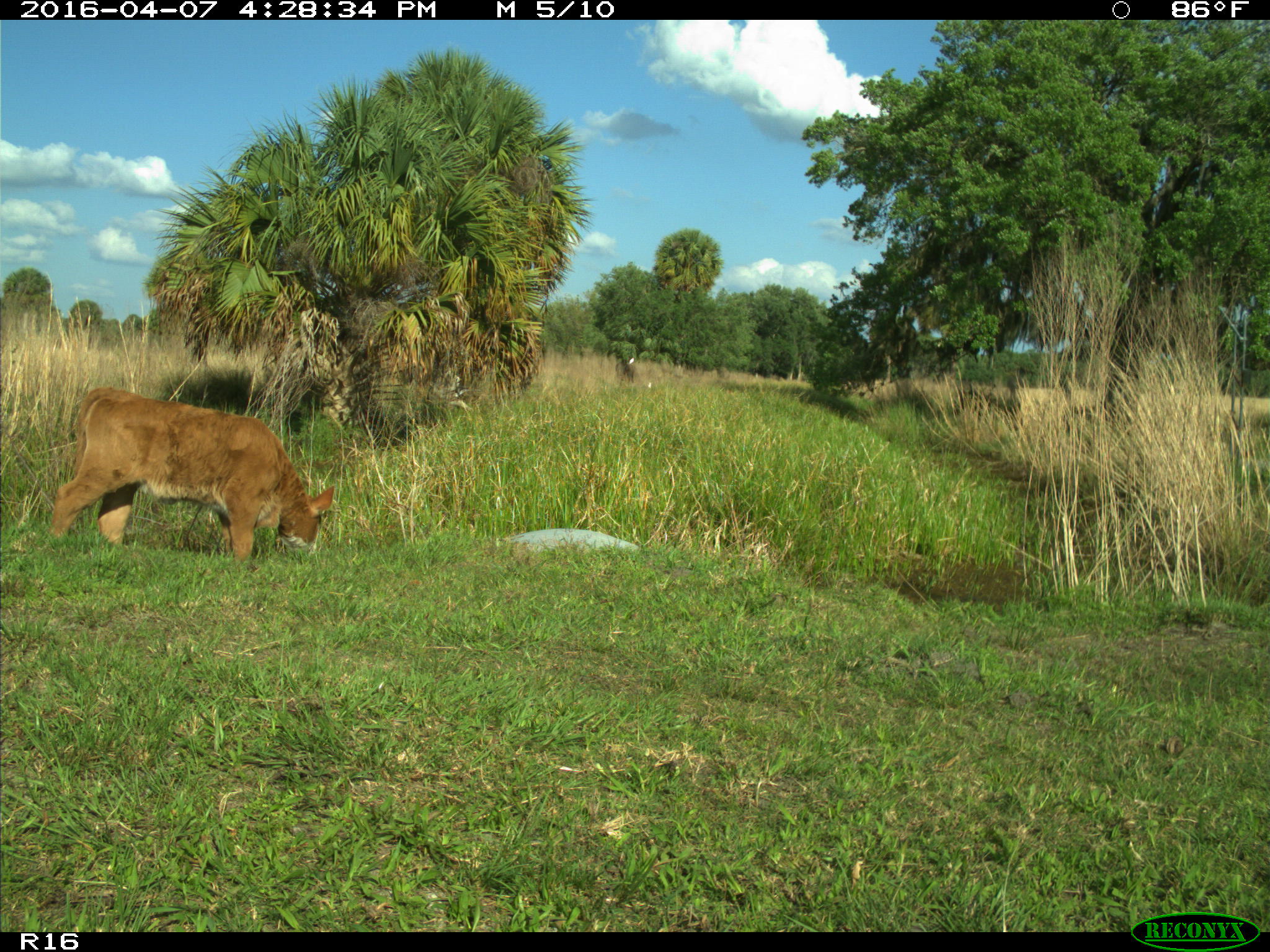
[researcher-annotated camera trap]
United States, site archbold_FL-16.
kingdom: Animalia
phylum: Chordata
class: Mammalia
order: Artiodactyla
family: Bovidae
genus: Bos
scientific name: Bos taurus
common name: domestic cow